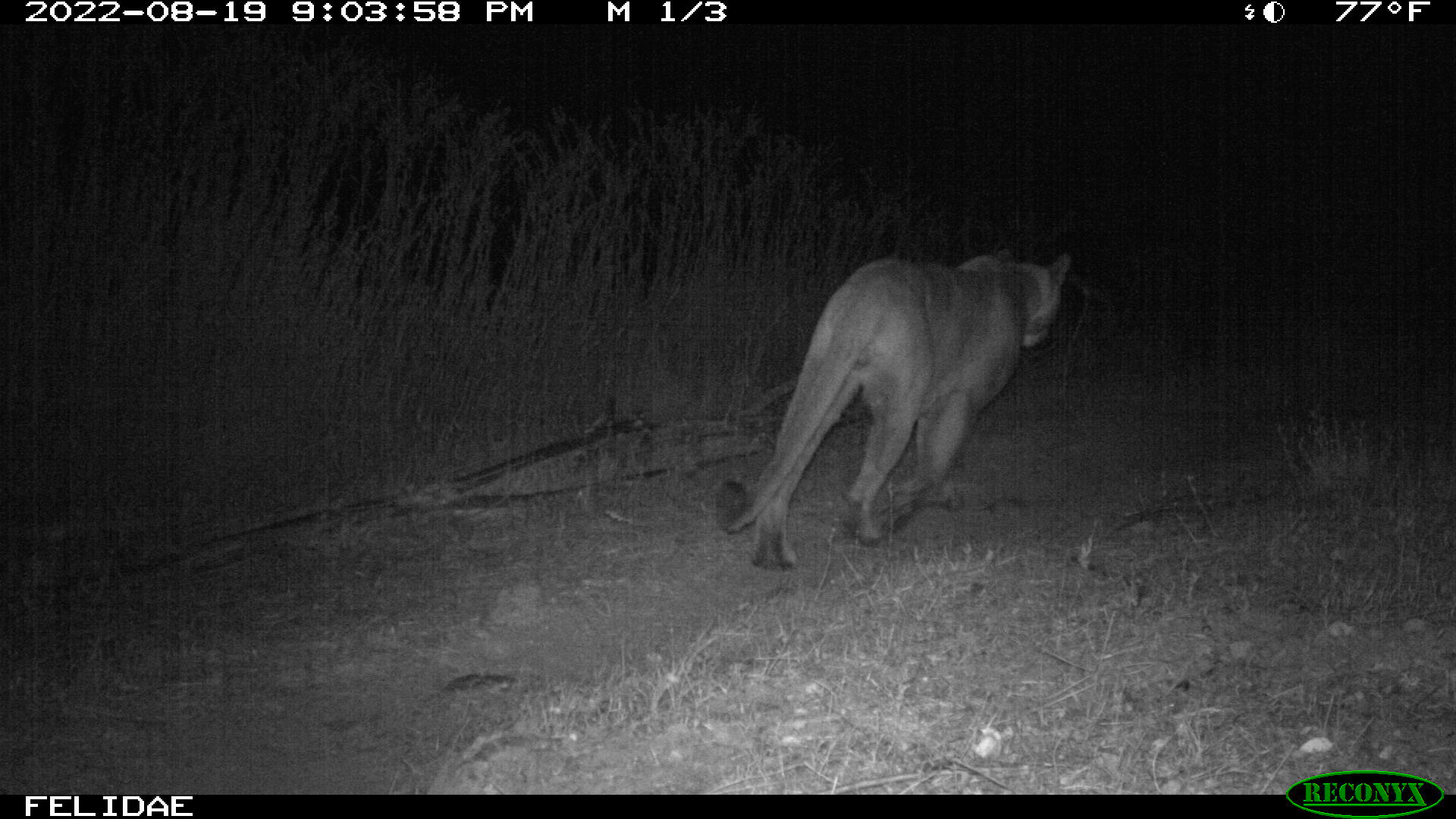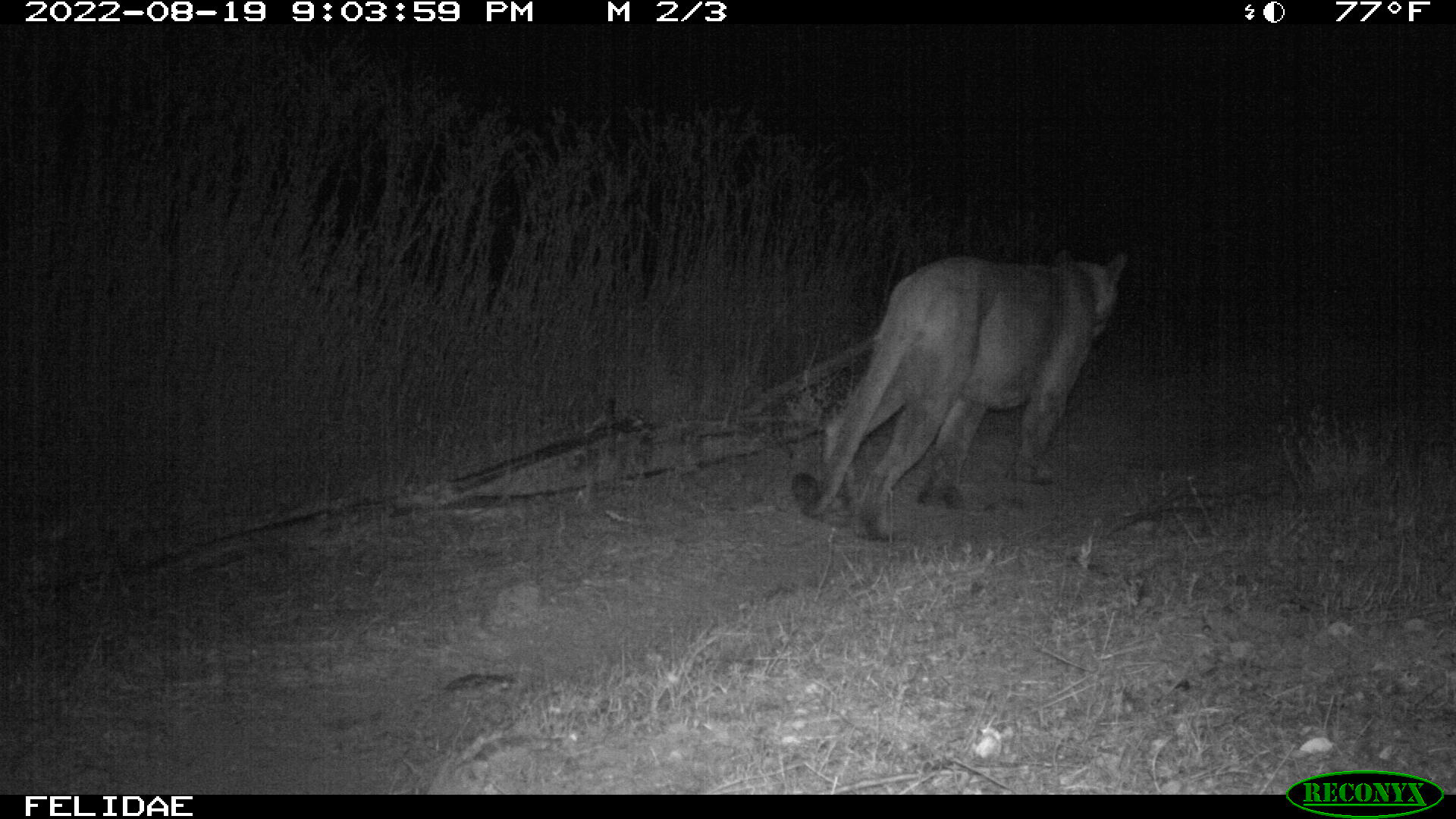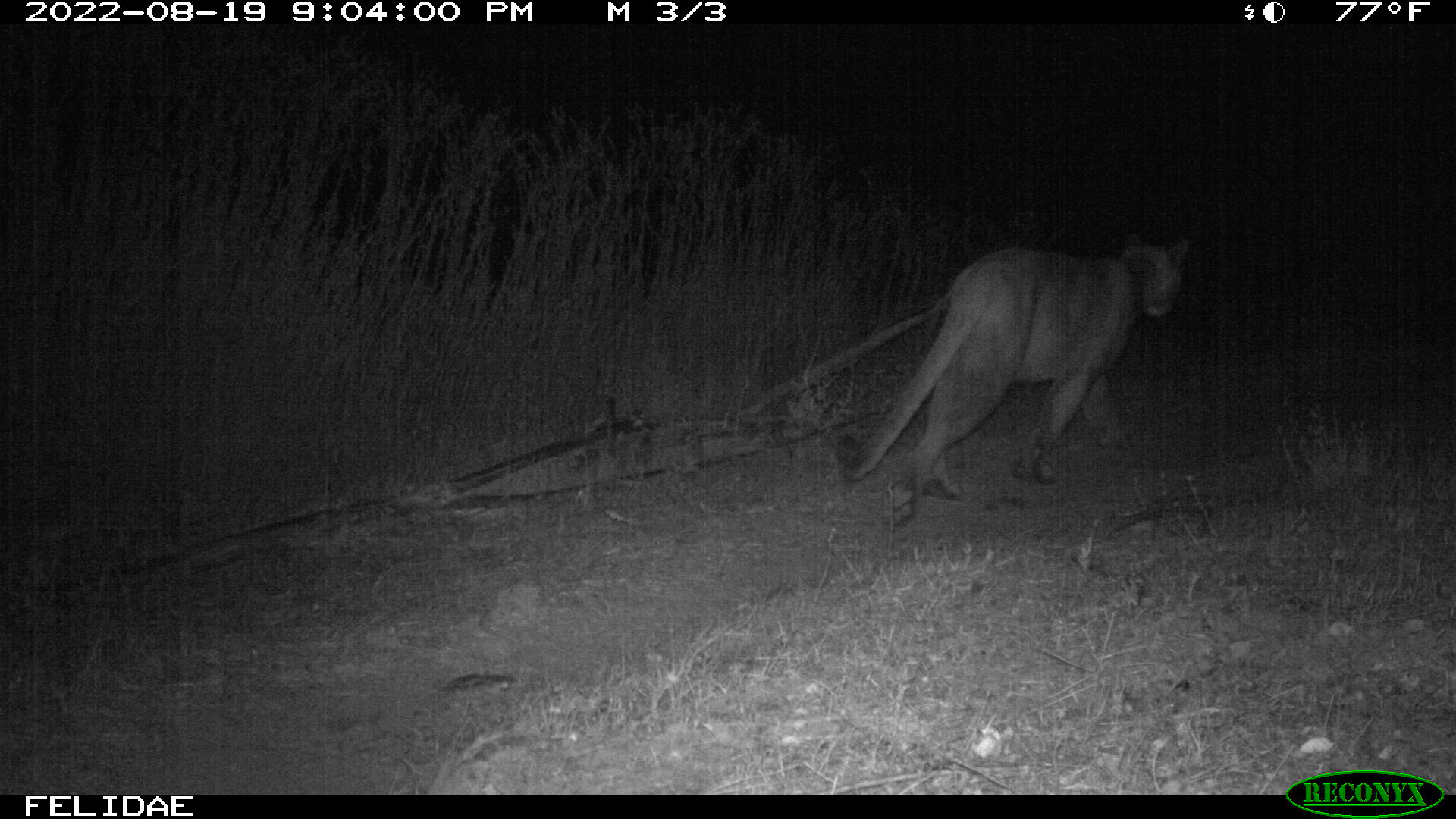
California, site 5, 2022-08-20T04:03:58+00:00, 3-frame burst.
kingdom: Animalia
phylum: Chordata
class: Mammalia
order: Carnivora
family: Felidae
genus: Puma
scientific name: Puma concolor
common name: puma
Puma (Puma concolor).